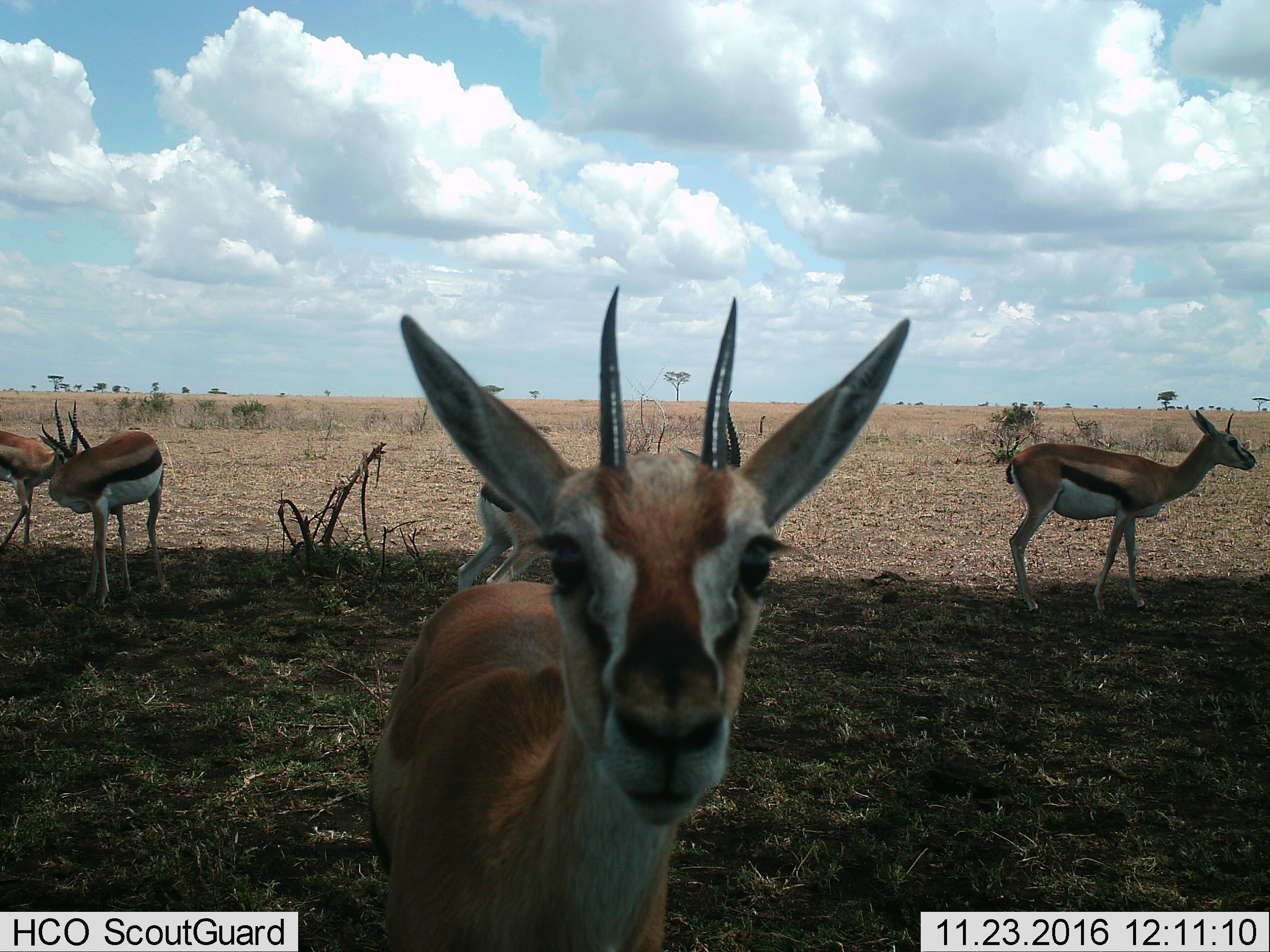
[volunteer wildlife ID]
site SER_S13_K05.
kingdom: Animalia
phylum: Chordata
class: Mammalia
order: Artiodactyla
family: Bovidae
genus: Eudorcas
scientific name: Eudorcas thomsonii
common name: thomson's gazelle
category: gazellethomsons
Gazellethomsons (thomson's gazelle) (Eudorcas thomsonii), count 5. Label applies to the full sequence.